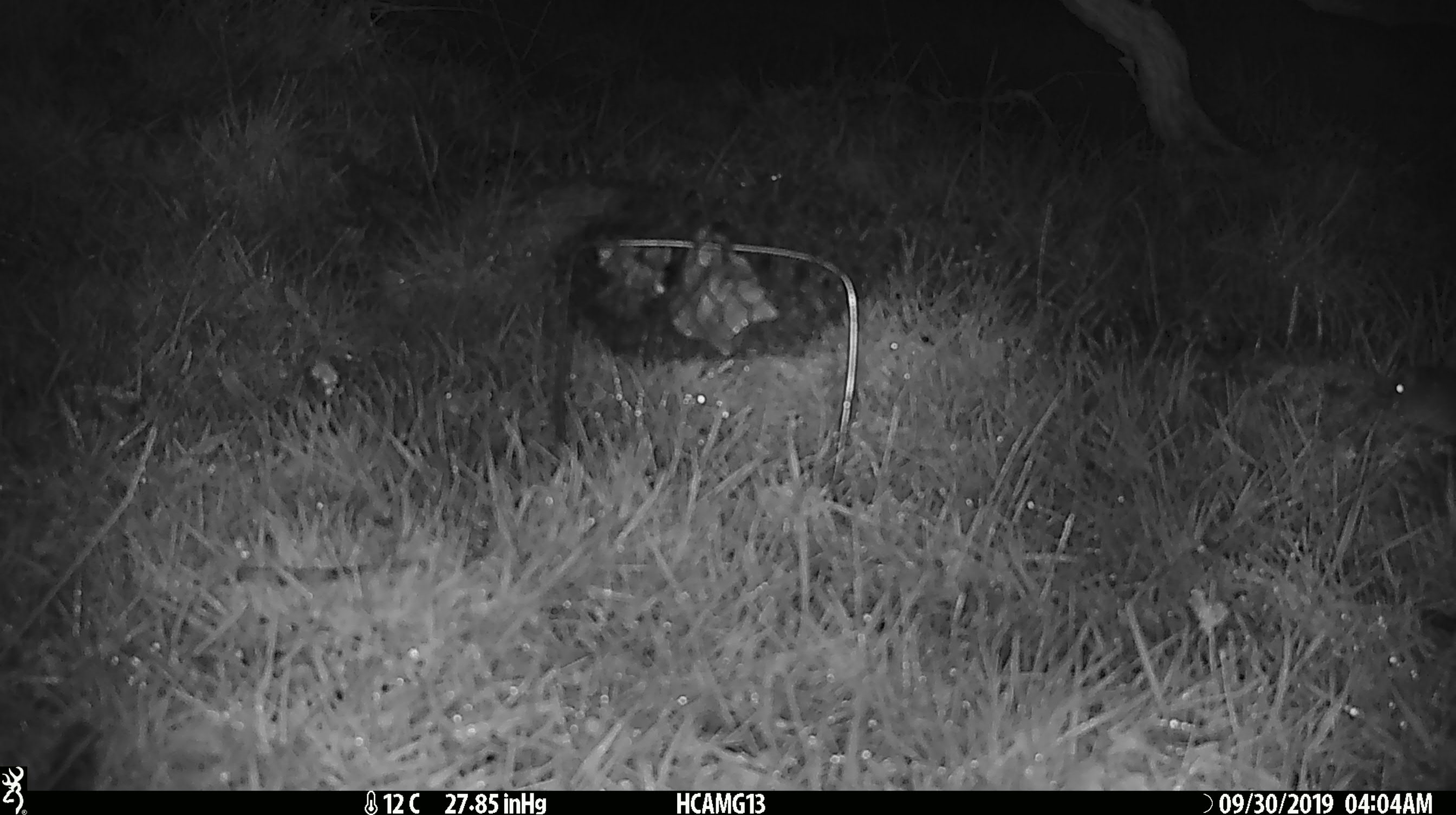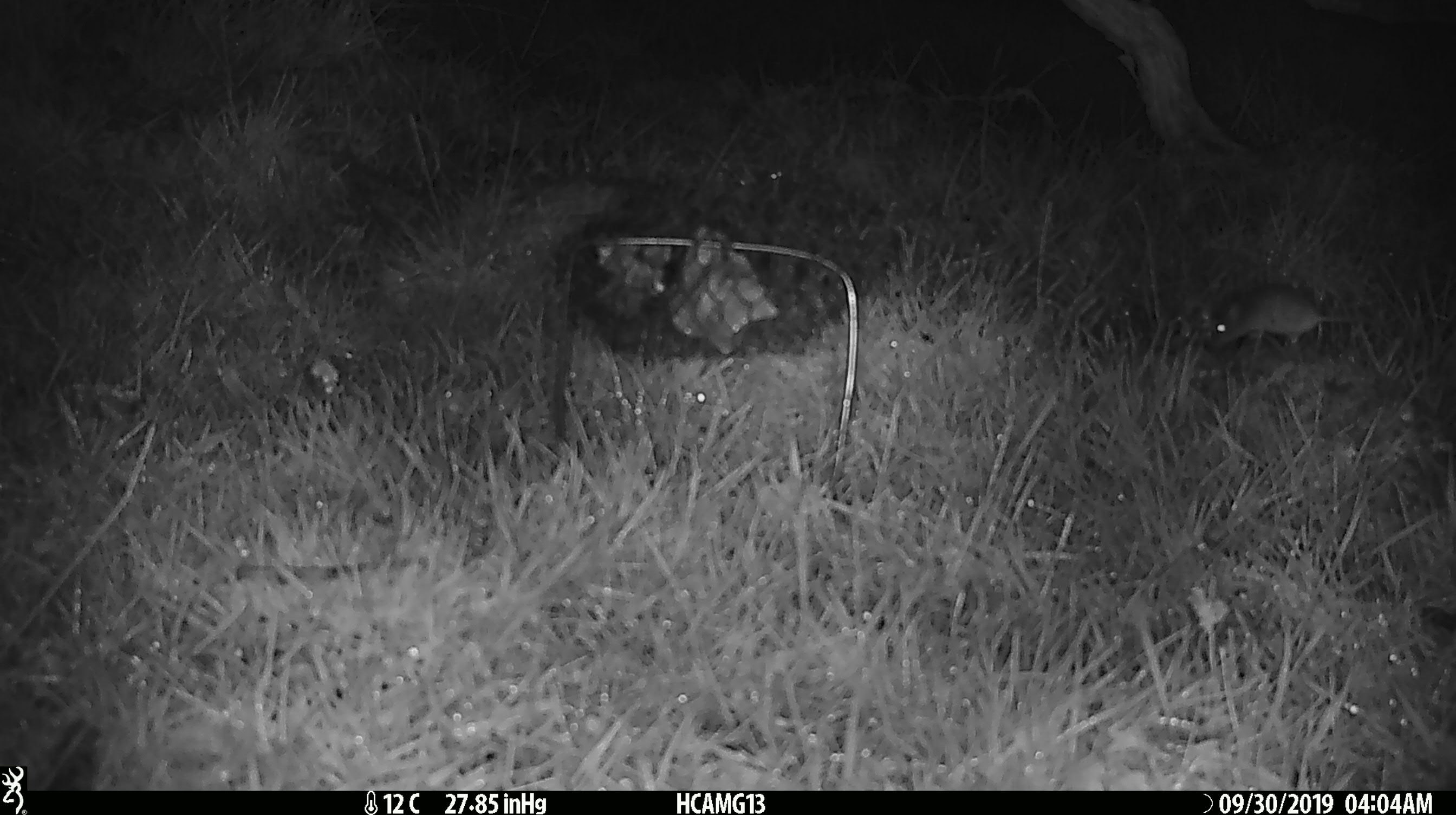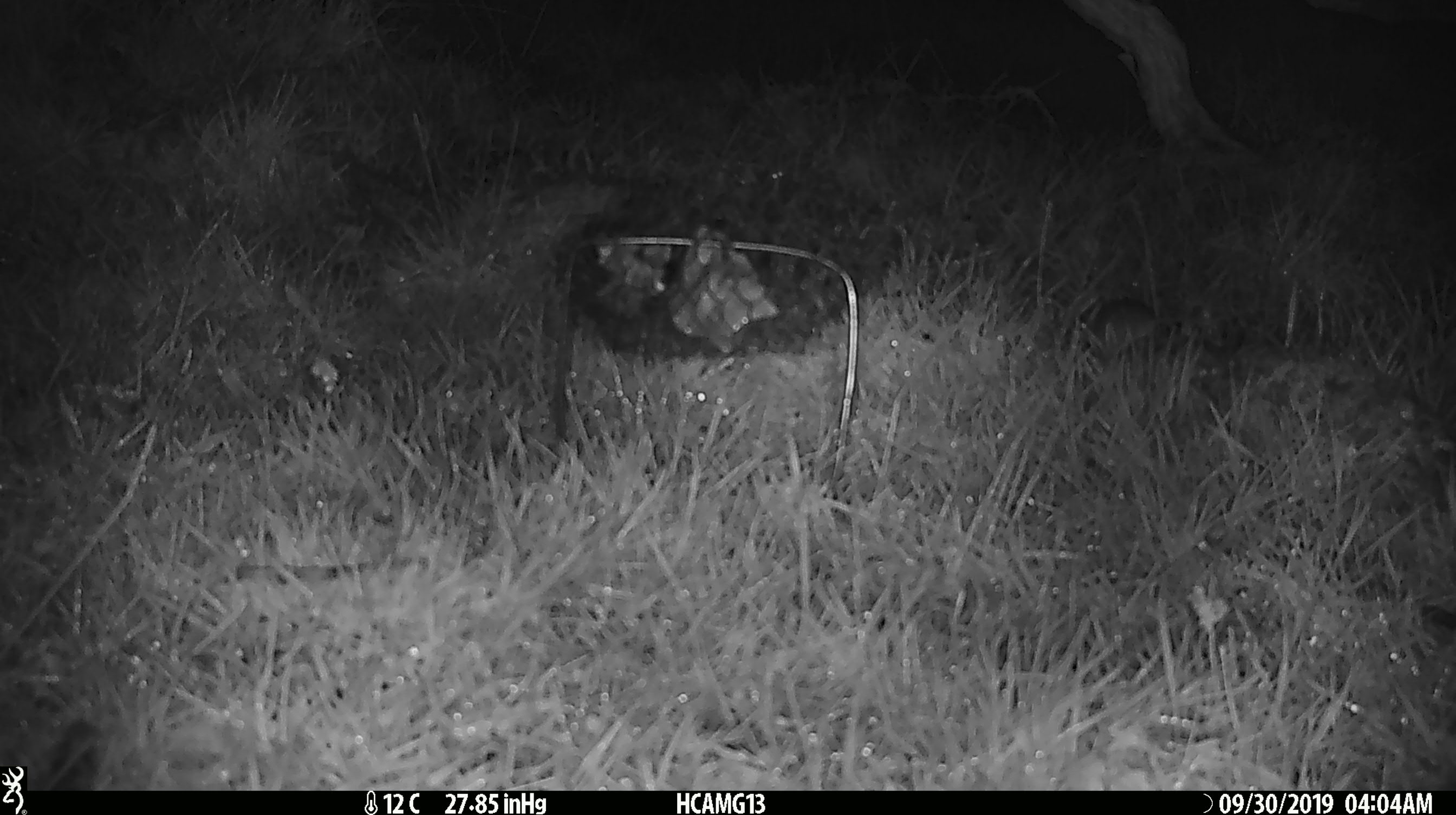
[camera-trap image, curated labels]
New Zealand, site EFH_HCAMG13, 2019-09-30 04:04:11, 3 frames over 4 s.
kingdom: Animalia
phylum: Chordata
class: Mammalia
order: Rodentia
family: Muridae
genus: Mus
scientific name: Mus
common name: mouse